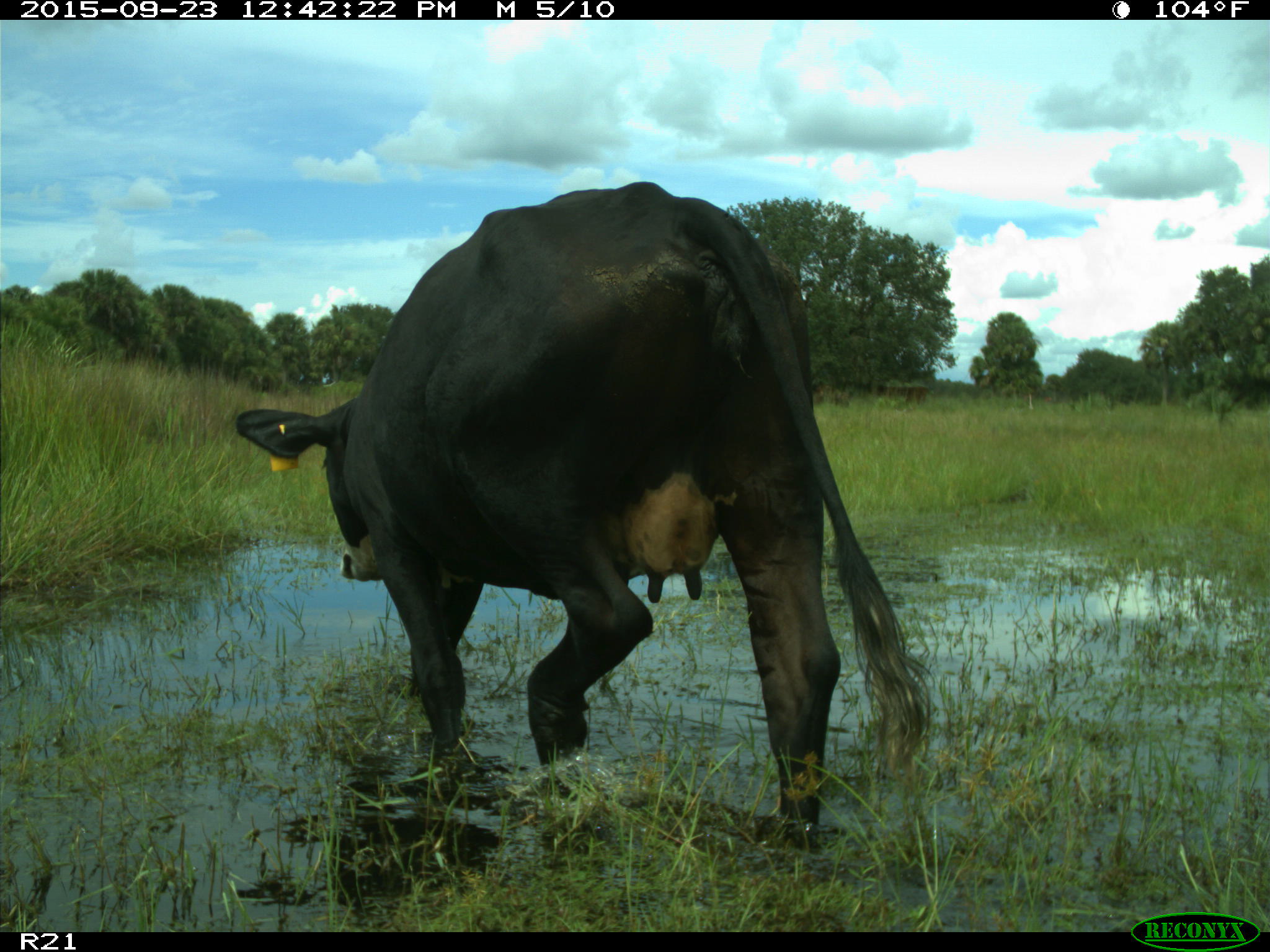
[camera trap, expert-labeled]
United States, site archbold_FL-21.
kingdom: Animalia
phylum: Chordata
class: Mammalia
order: Artiodactyla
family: Bovidae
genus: Bos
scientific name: Bos taurus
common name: domestic cow